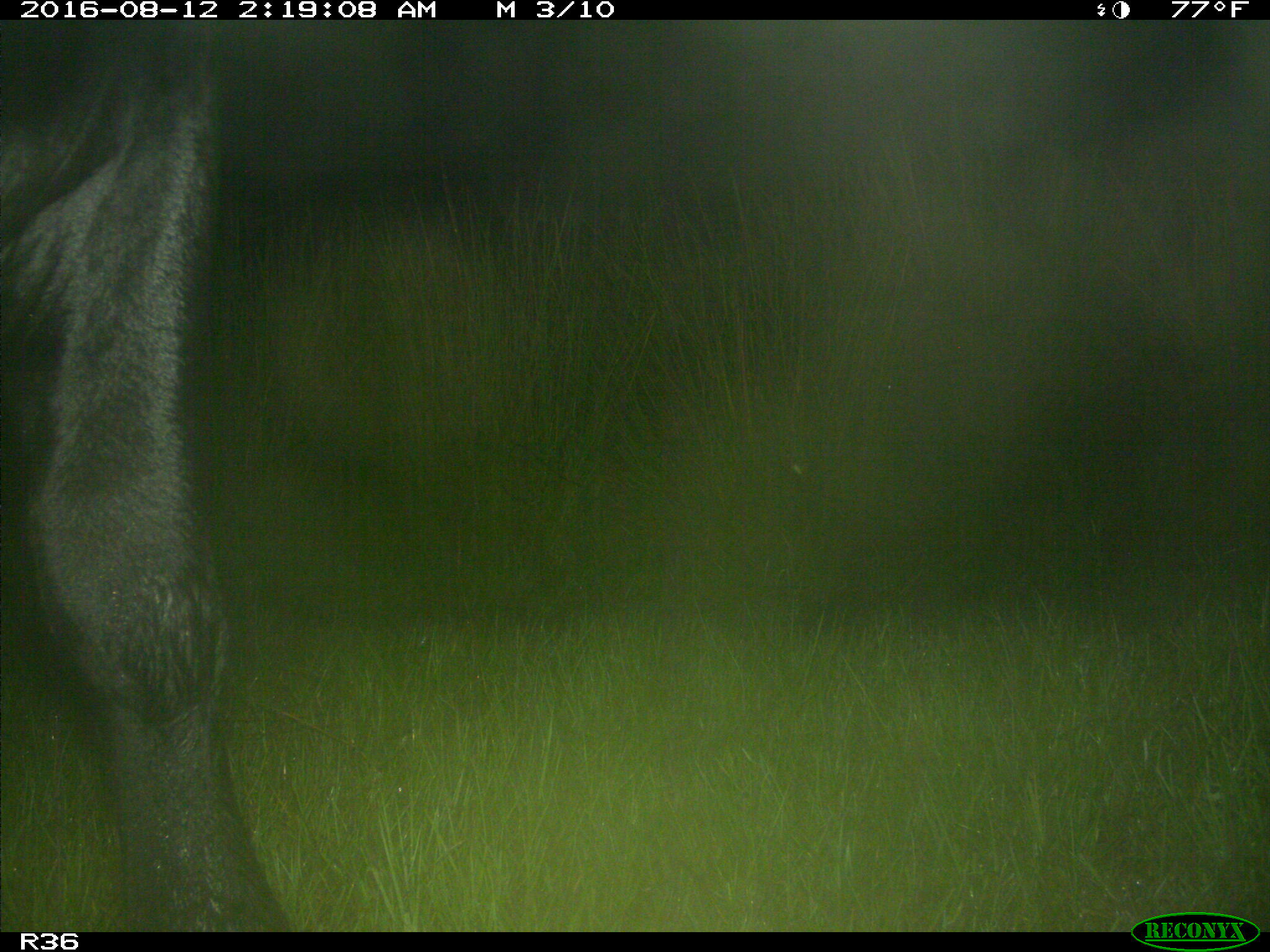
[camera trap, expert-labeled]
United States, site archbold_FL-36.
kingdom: Animalia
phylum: Chordata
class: Mammalia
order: Artiodactyla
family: Bovidae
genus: Bos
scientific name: Bos taurus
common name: domestic cow